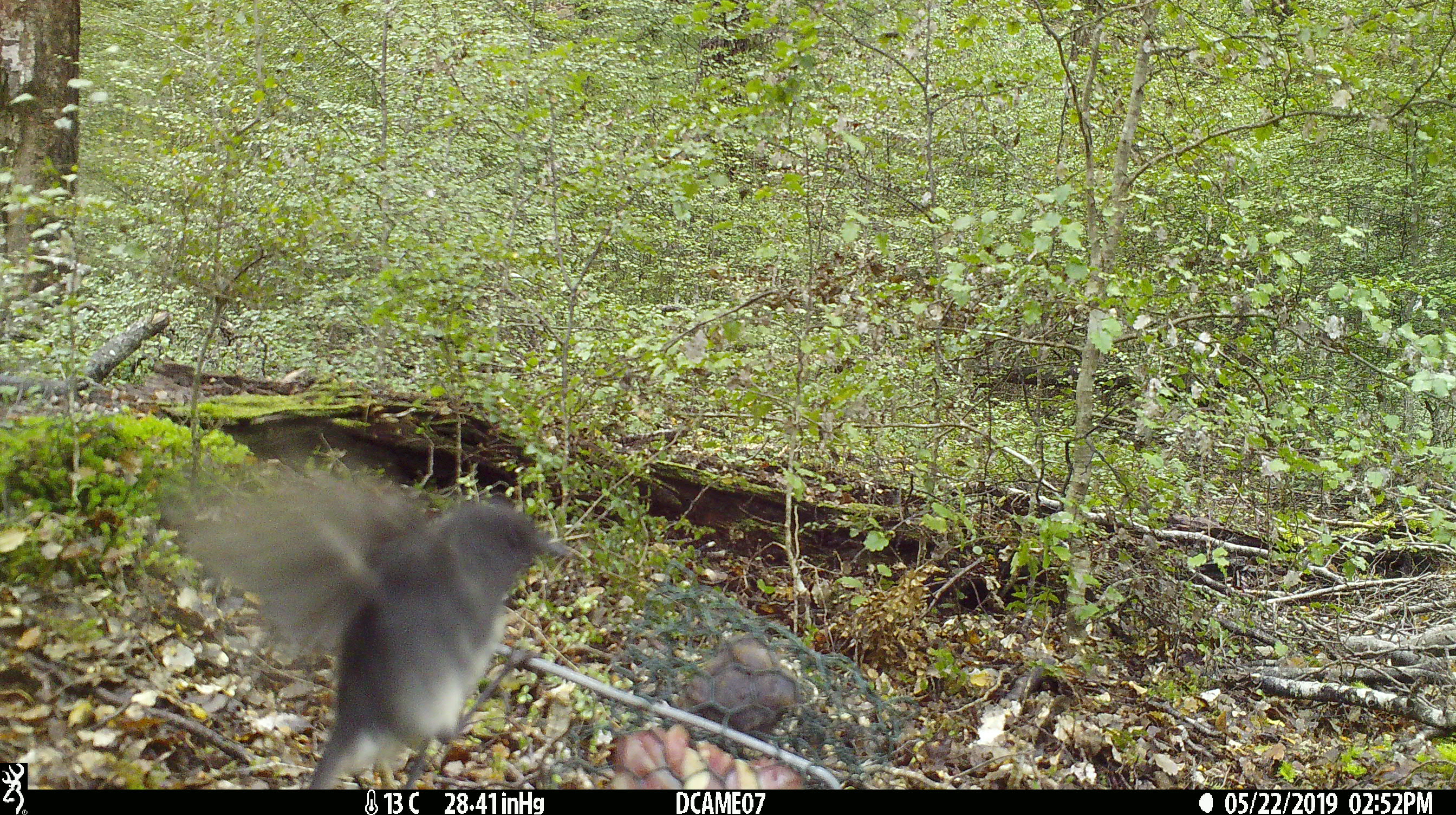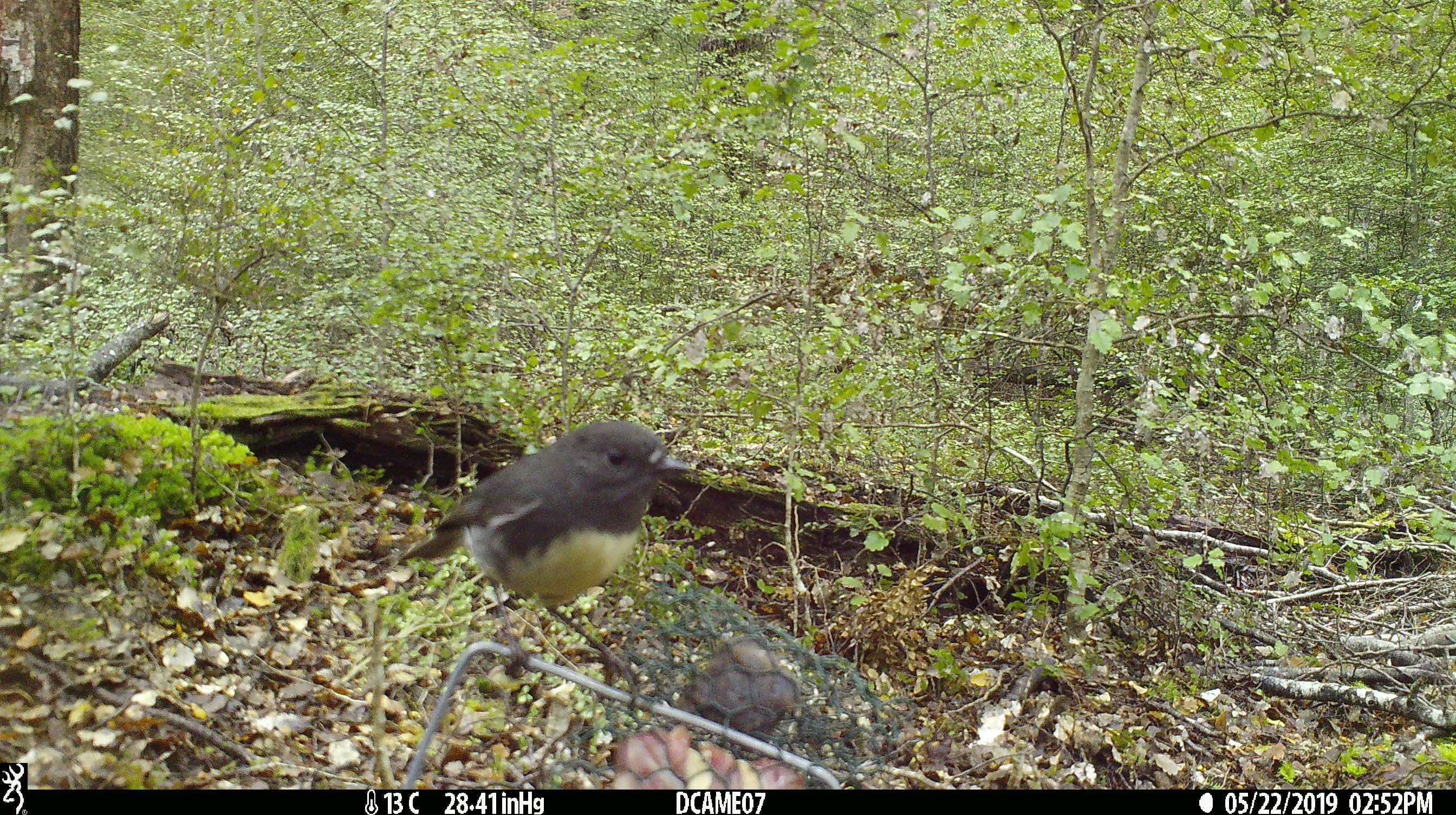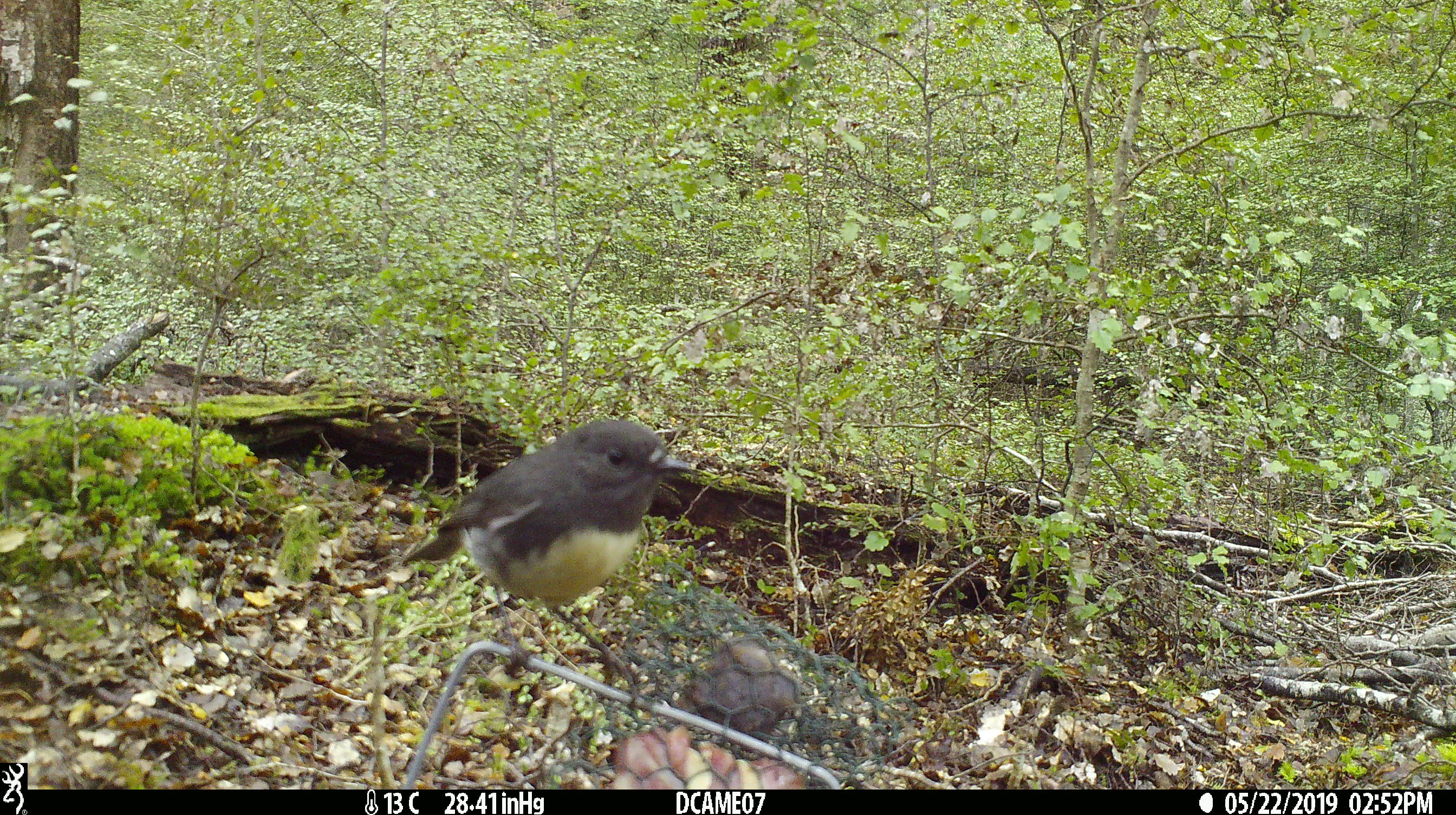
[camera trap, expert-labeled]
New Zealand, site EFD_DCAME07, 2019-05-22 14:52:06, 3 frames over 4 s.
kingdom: Animalia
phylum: Chordata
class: Aves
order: Passeriformes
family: Petroicidae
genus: Petroica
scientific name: Petroica australis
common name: new zealand robin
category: robin